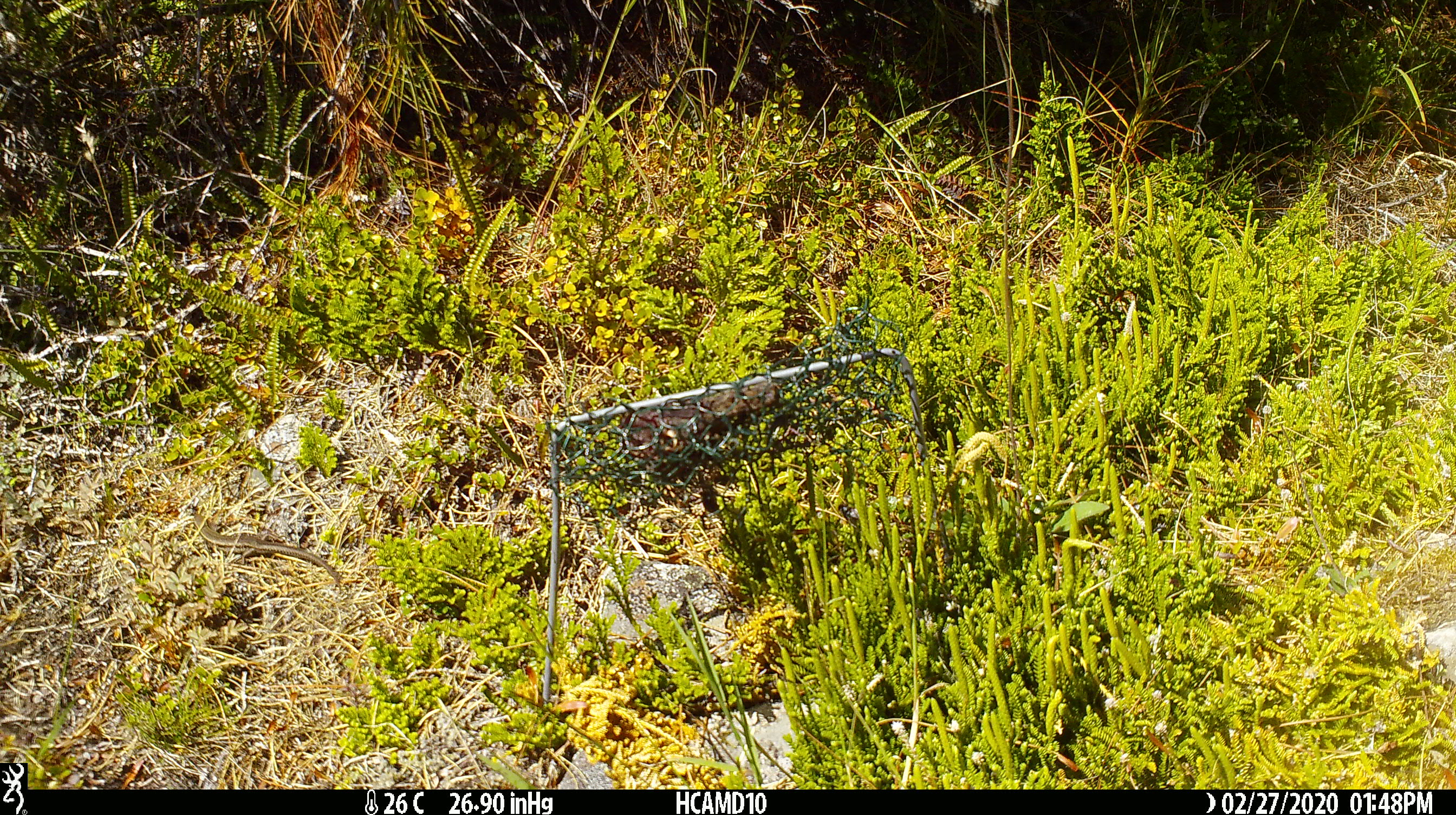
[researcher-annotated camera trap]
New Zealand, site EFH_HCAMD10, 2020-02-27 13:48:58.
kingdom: Animalia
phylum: Chordata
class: Reptilia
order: Squamata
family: Scincidae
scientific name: Scincidae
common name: skink